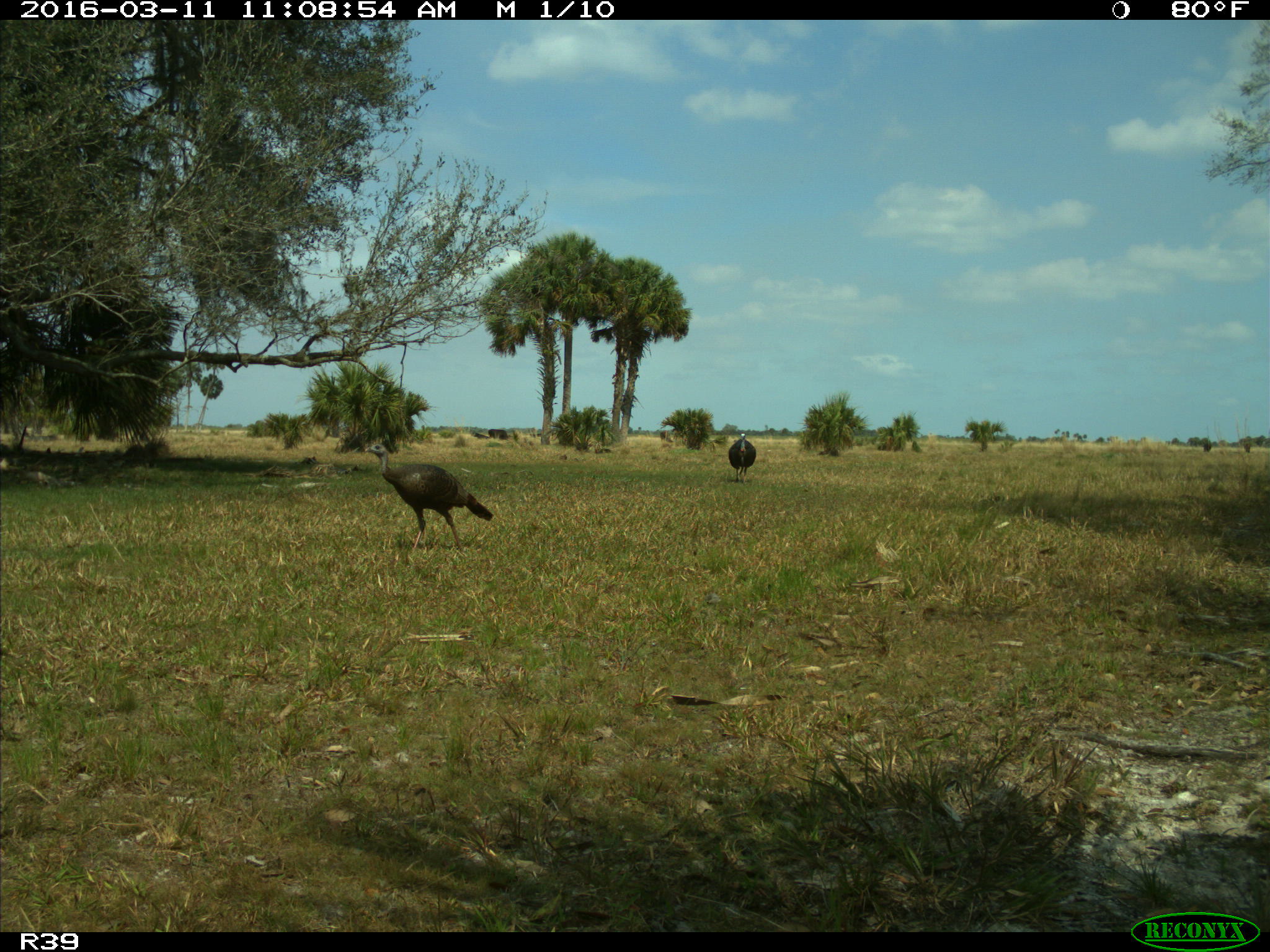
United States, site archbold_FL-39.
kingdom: Animalia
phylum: Chordata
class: Aves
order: Galliformes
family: Phasianidae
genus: Meleagris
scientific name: Meleagris gallopavo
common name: wild turkey